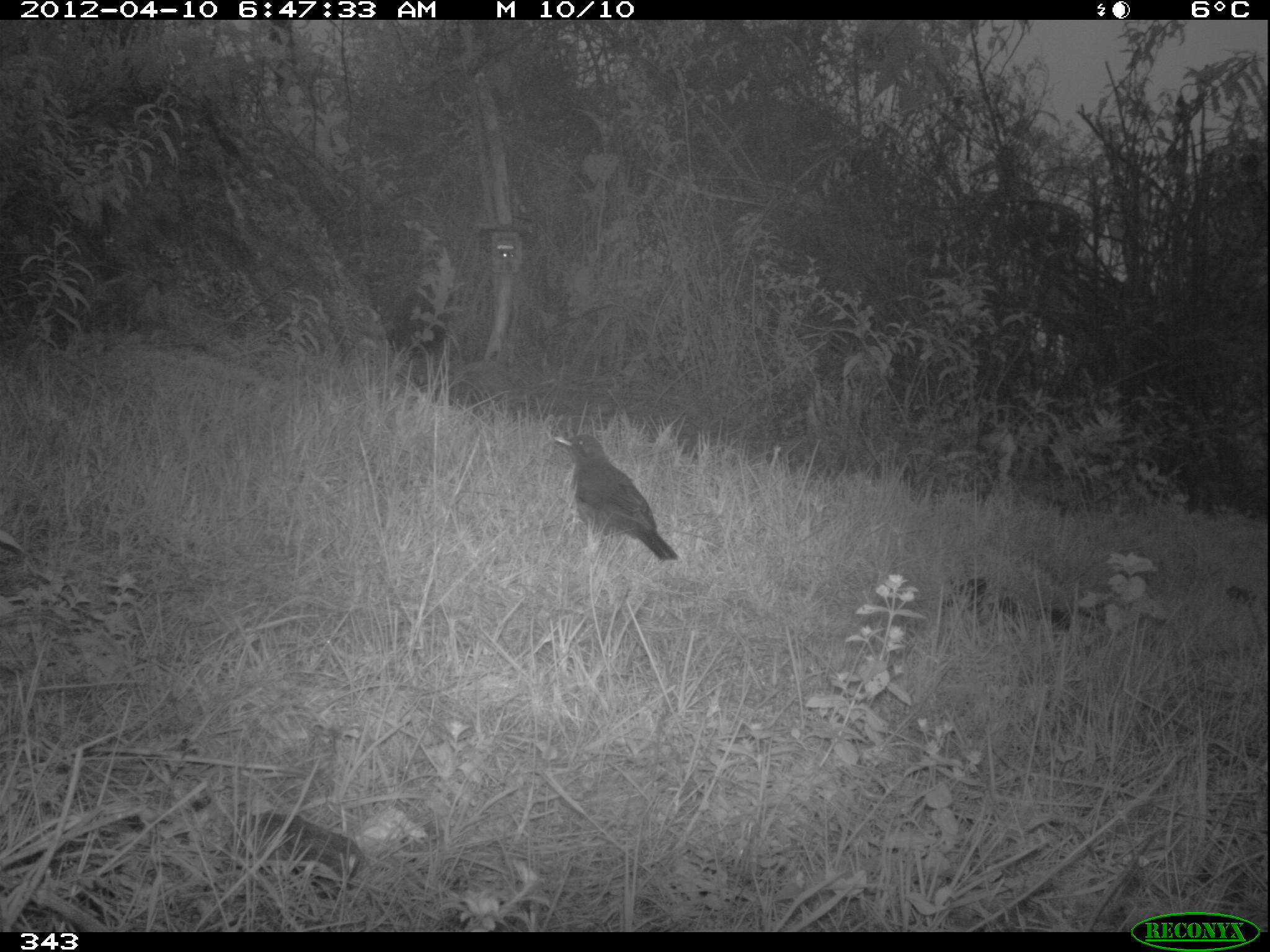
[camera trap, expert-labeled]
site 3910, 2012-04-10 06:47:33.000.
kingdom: Animalia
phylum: Chordata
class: Aves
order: Passeriformes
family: Turdidae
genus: Turdus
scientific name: Turdus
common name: true thrushes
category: turdus sp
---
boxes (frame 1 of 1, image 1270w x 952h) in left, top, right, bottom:
turdus sp: 552, 432, 679, 561